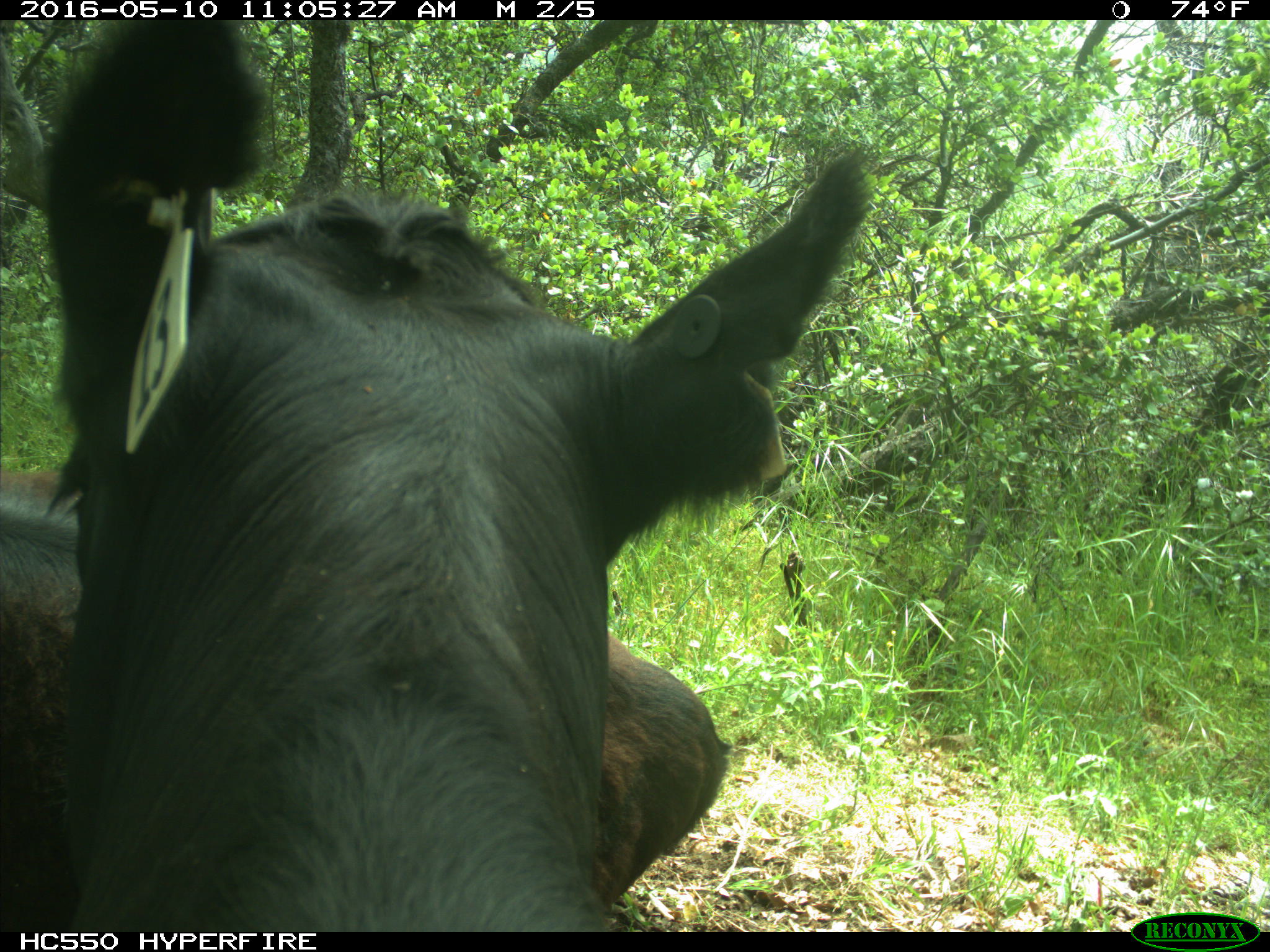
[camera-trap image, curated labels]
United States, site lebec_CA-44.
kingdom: Animalia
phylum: Chordata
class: Mammalia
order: Artiodactyla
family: Bovidae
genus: Bos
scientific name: Bos taurus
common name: domestic cow